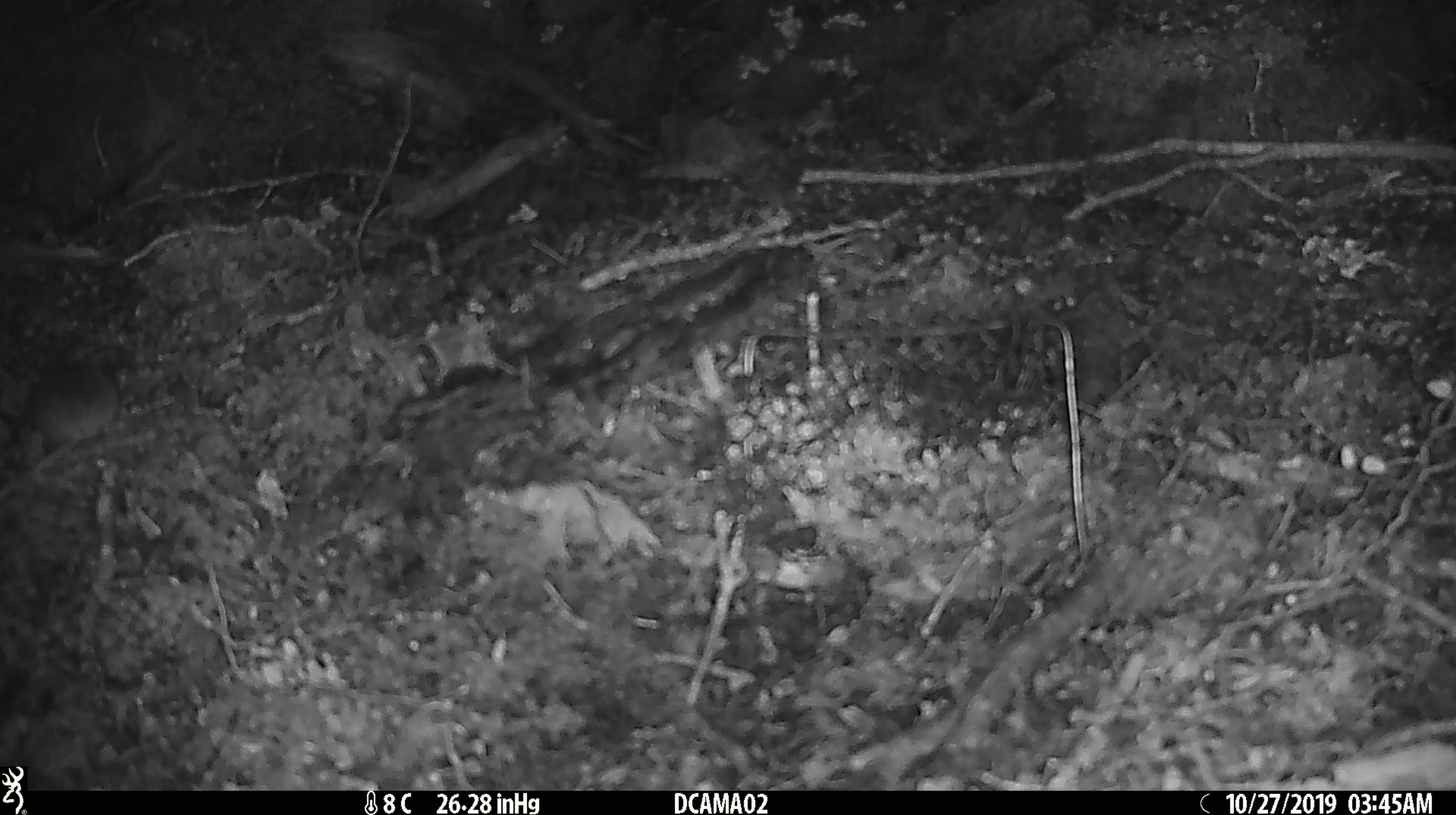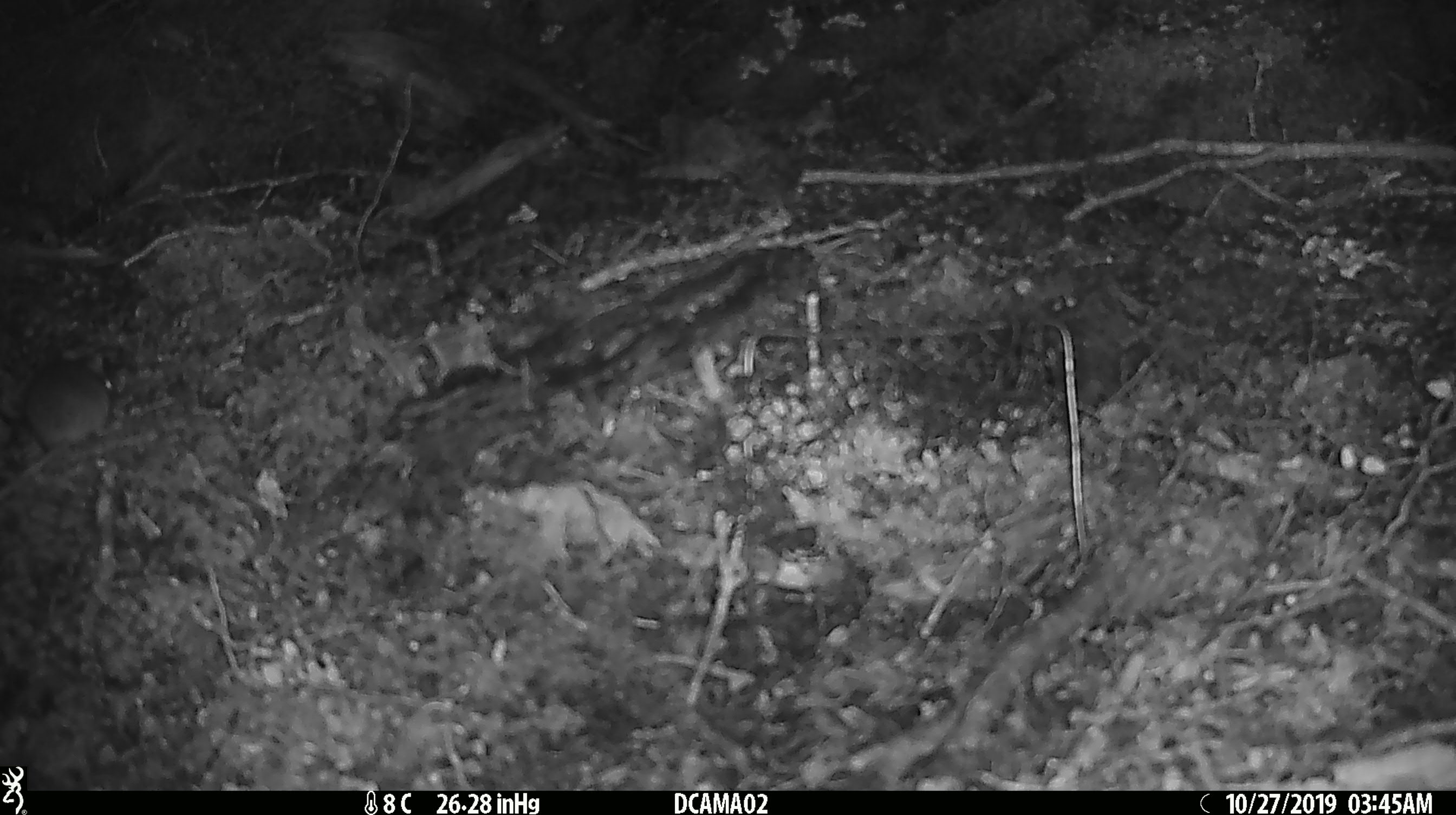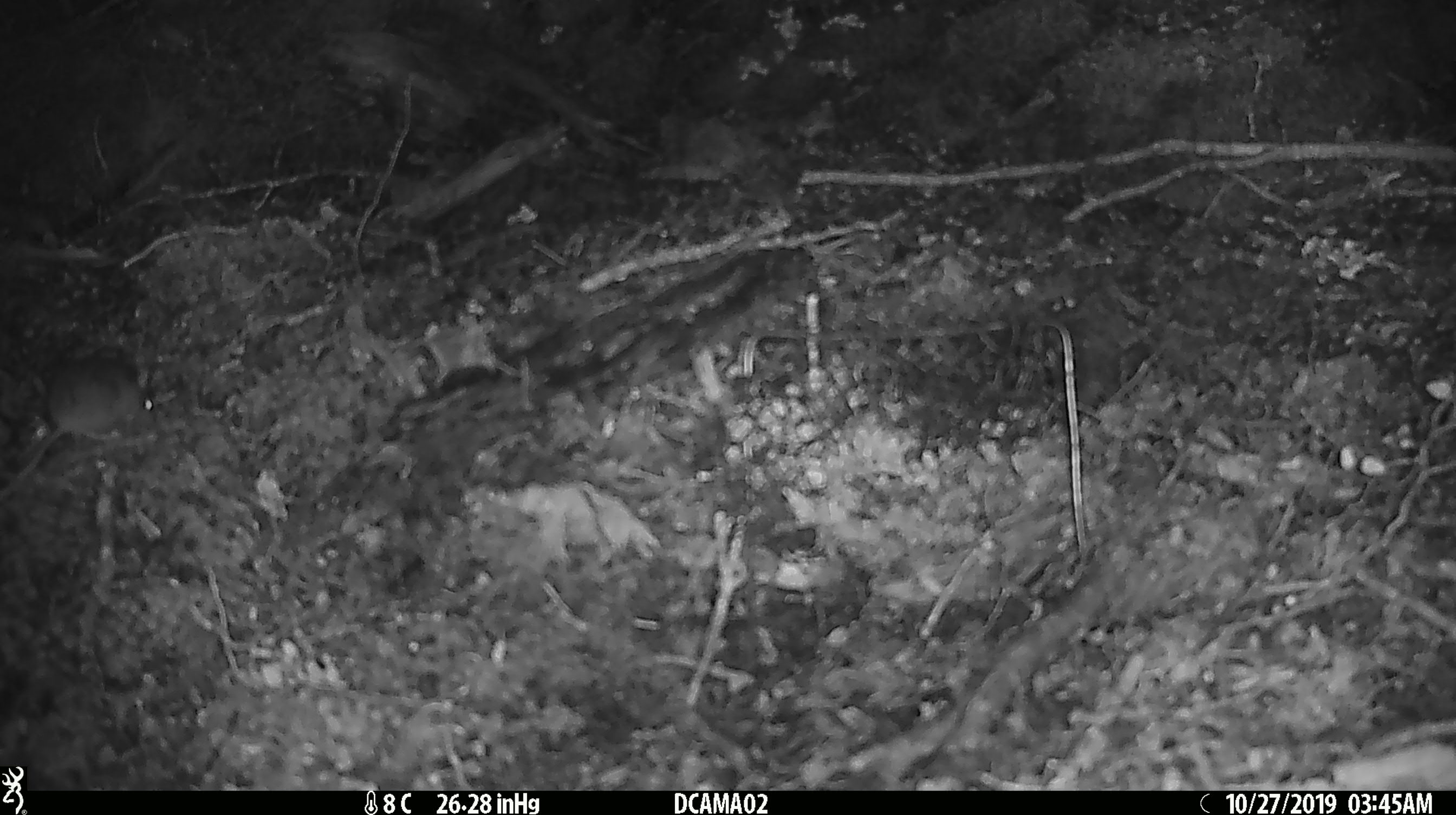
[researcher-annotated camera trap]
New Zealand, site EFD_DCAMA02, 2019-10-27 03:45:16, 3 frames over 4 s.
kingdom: Animalia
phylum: Chordata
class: Mammalia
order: Rodentia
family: Muridae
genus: Mus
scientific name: Mus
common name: mouse